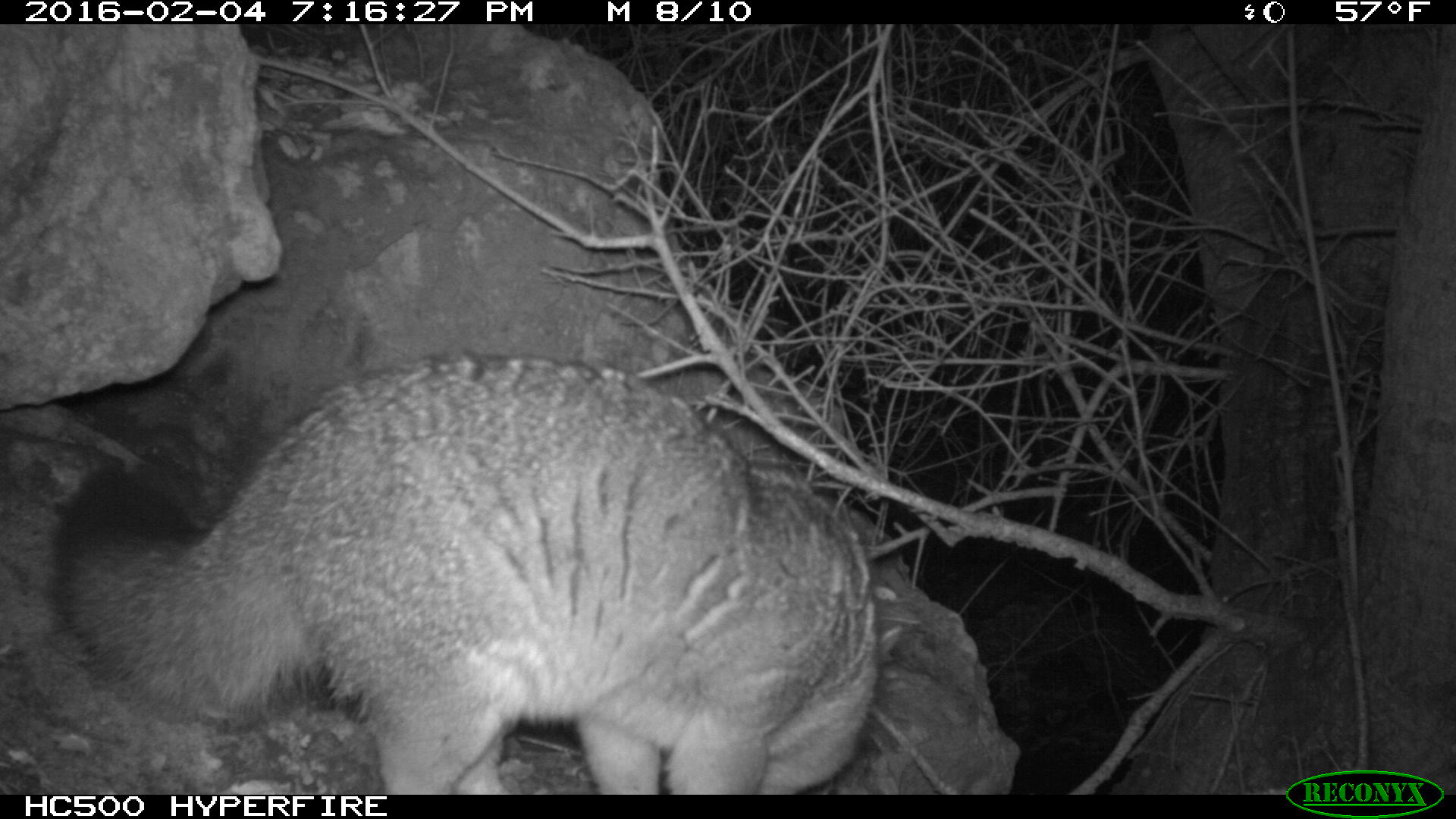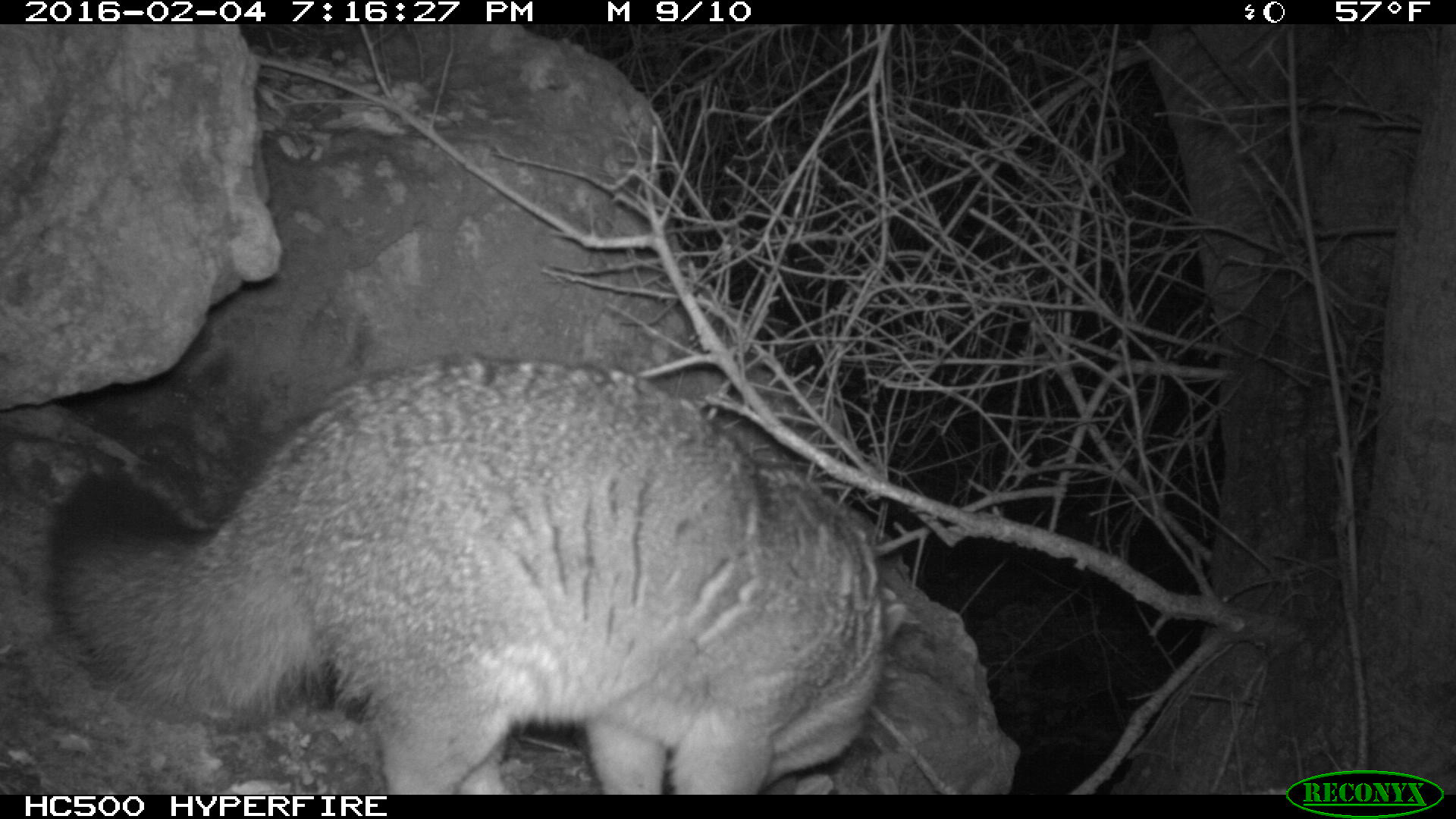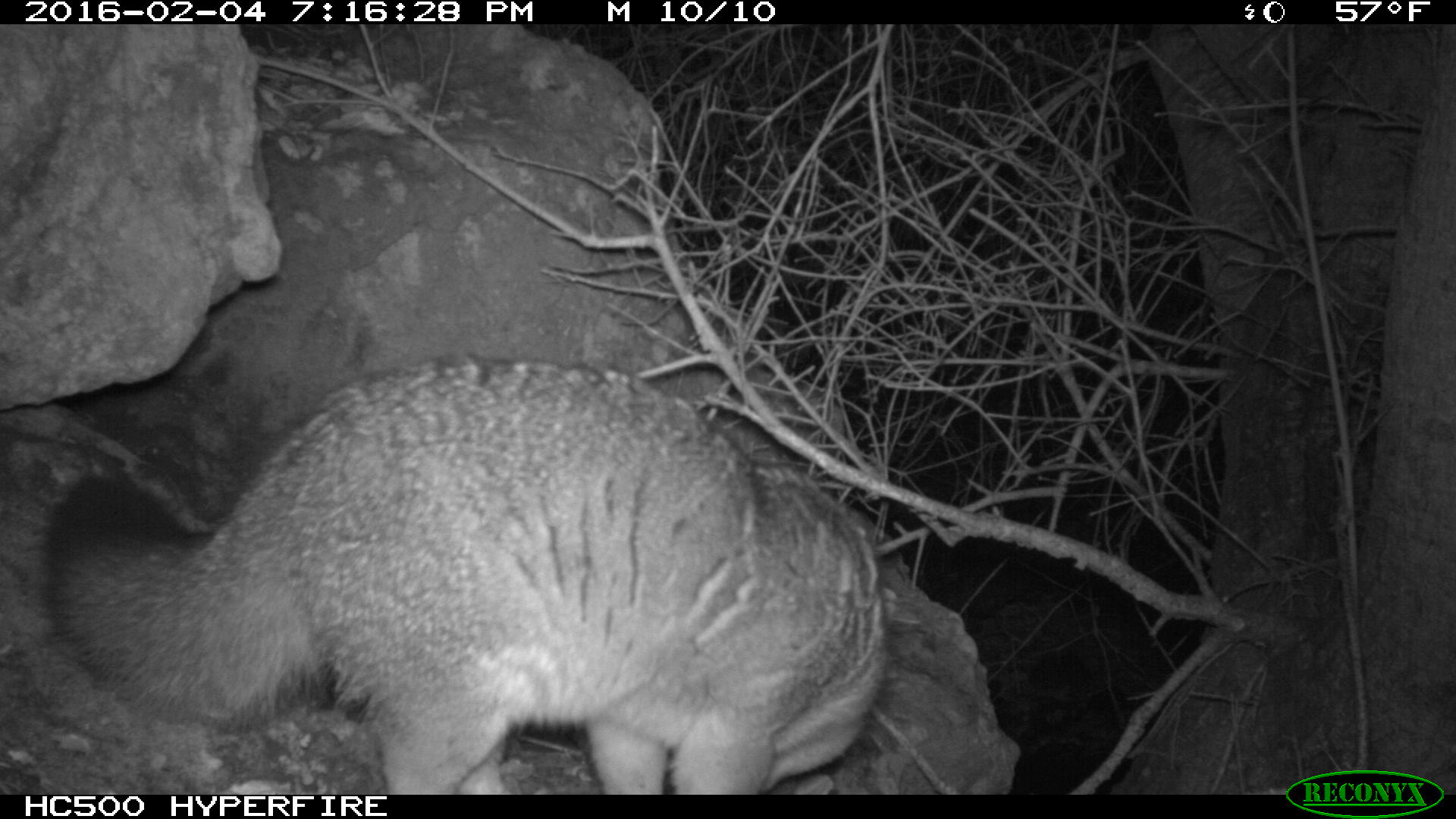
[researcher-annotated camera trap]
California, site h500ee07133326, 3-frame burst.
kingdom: Animalia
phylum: Chordata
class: Mammalia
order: Carnivora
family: Canidae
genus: Urocyon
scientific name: Urocyon littoralis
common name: island fox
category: fox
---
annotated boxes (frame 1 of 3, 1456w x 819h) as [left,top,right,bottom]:
fox: [46,356,905,792]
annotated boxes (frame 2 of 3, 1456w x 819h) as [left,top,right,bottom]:
fox: [46,359,905,794]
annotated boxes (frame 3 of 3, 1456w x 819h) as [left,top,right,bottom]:
fox: [35,350,887,792]